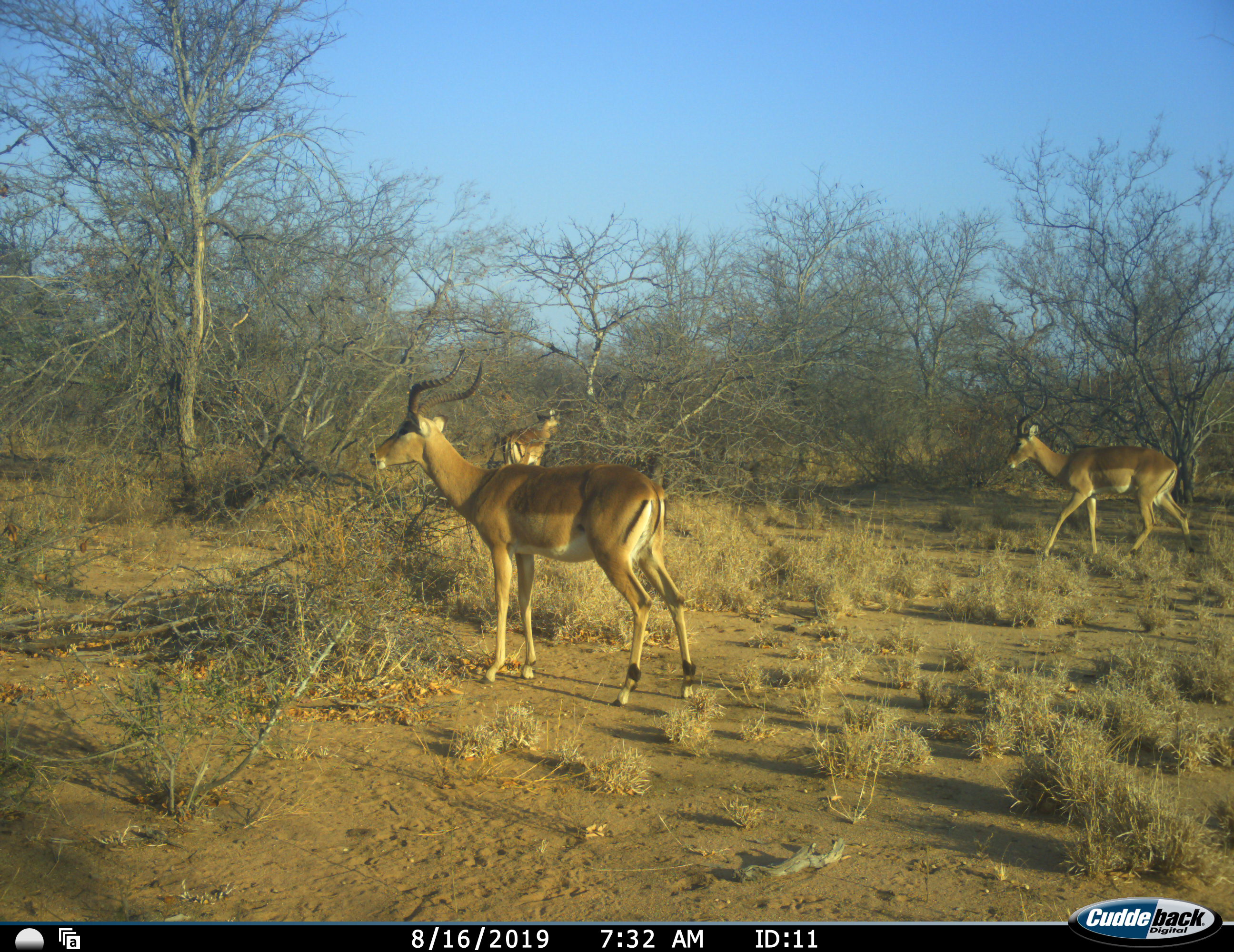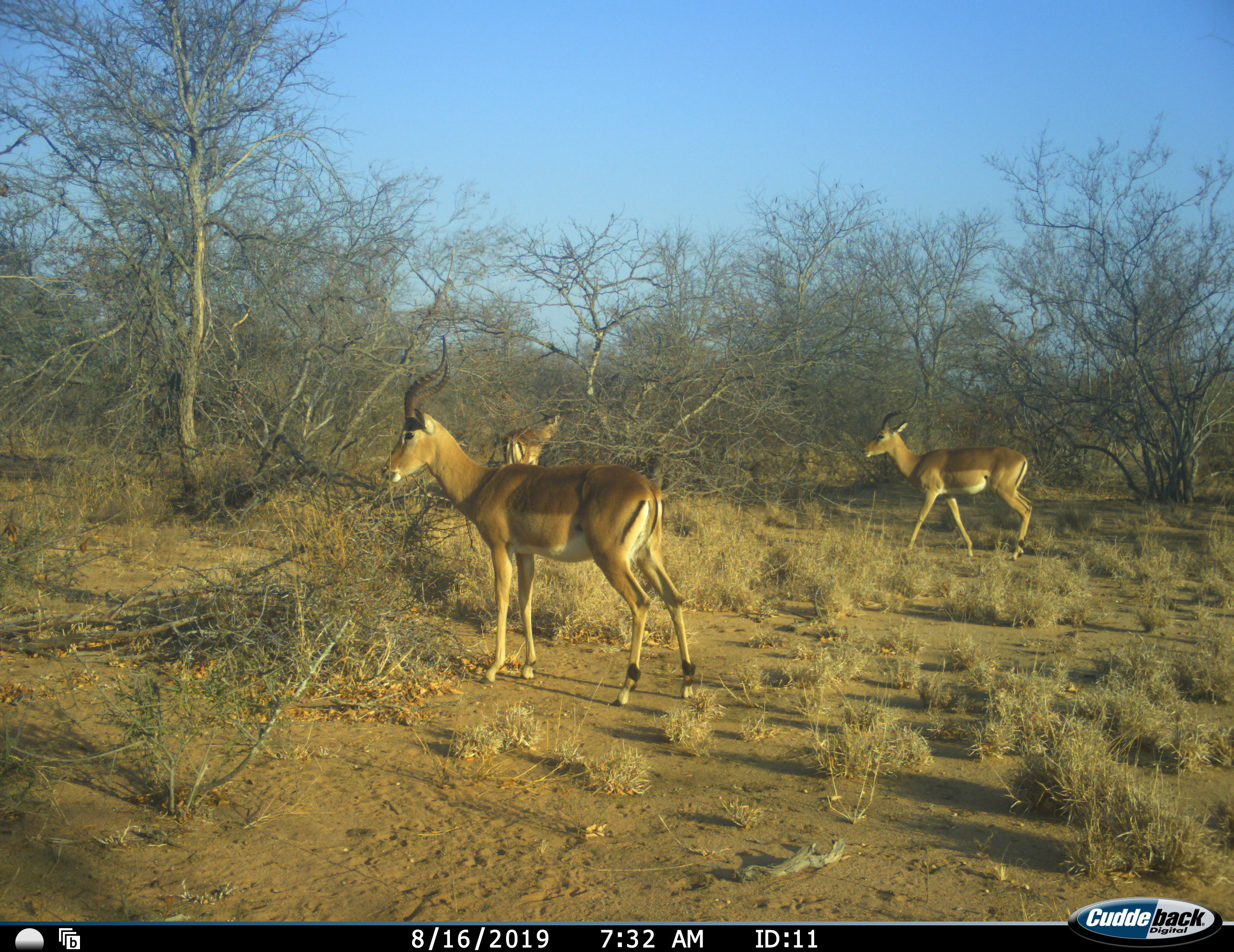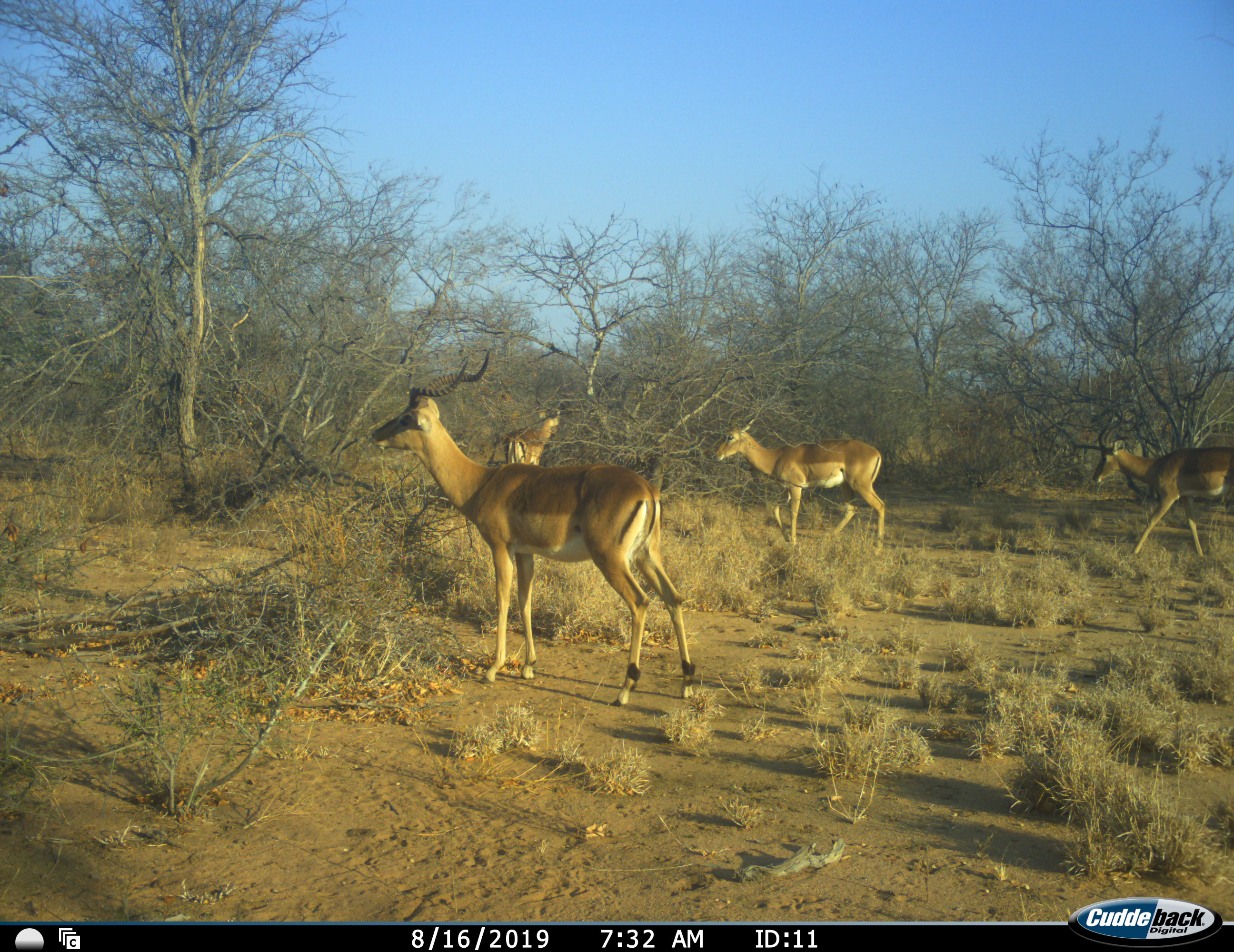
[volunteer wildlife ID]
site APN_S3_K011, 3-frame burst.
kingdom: Animalia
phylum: Chordata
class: Mammalia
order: Artiodactyla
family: Bovidae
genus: Aepyceros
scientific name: Aepyceros melampus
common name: impala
Impala (Aepyceros melampus), count 4. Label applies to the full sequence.